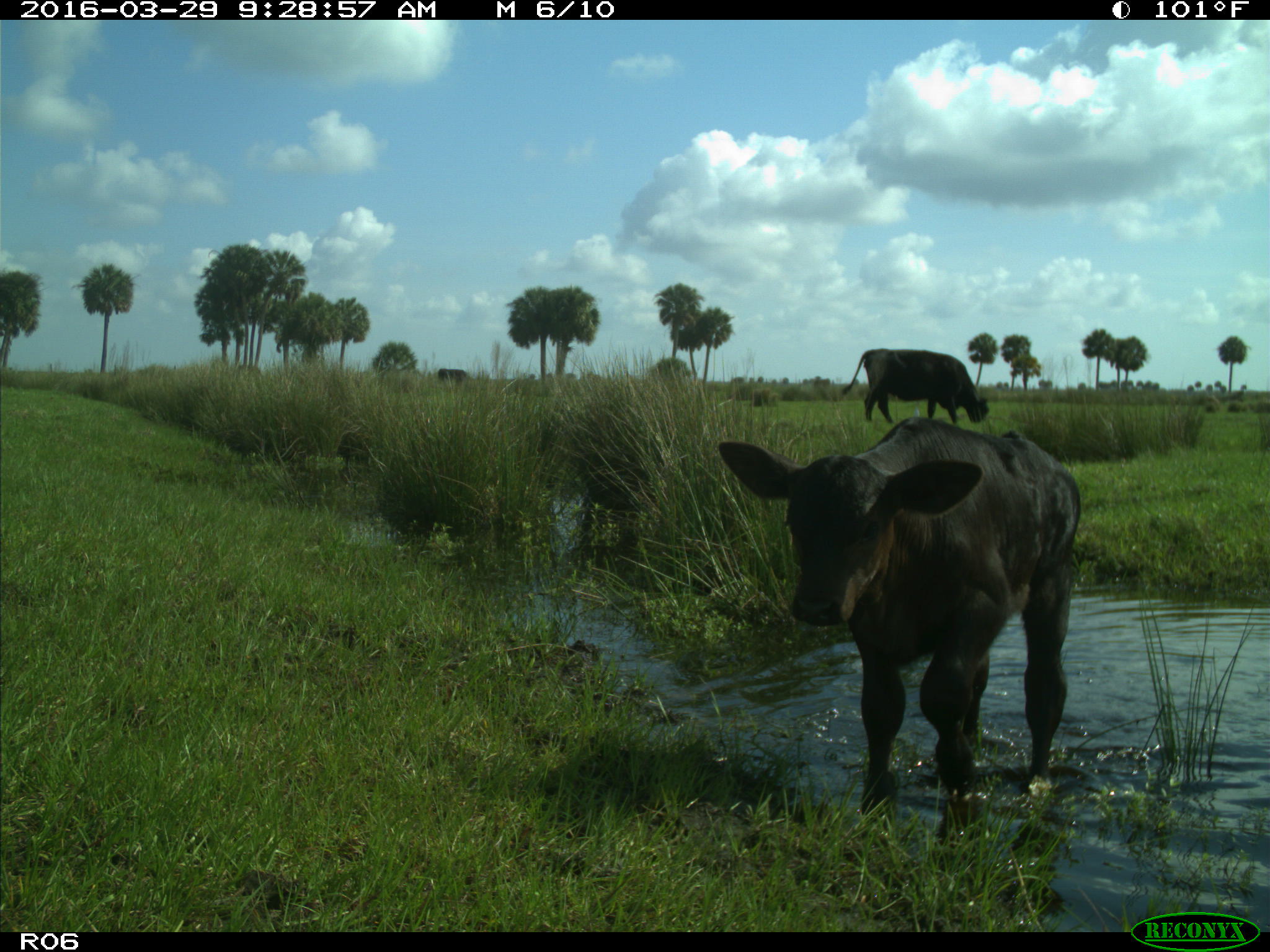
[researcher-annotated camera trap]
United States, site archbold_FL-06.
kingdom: Animalia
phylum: Chordata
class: Mammalia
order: Artiodactyla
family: Bovidae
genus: Bos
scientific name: Bos taurus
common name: domestic cow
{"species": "Bos taurus (domestic cow)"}